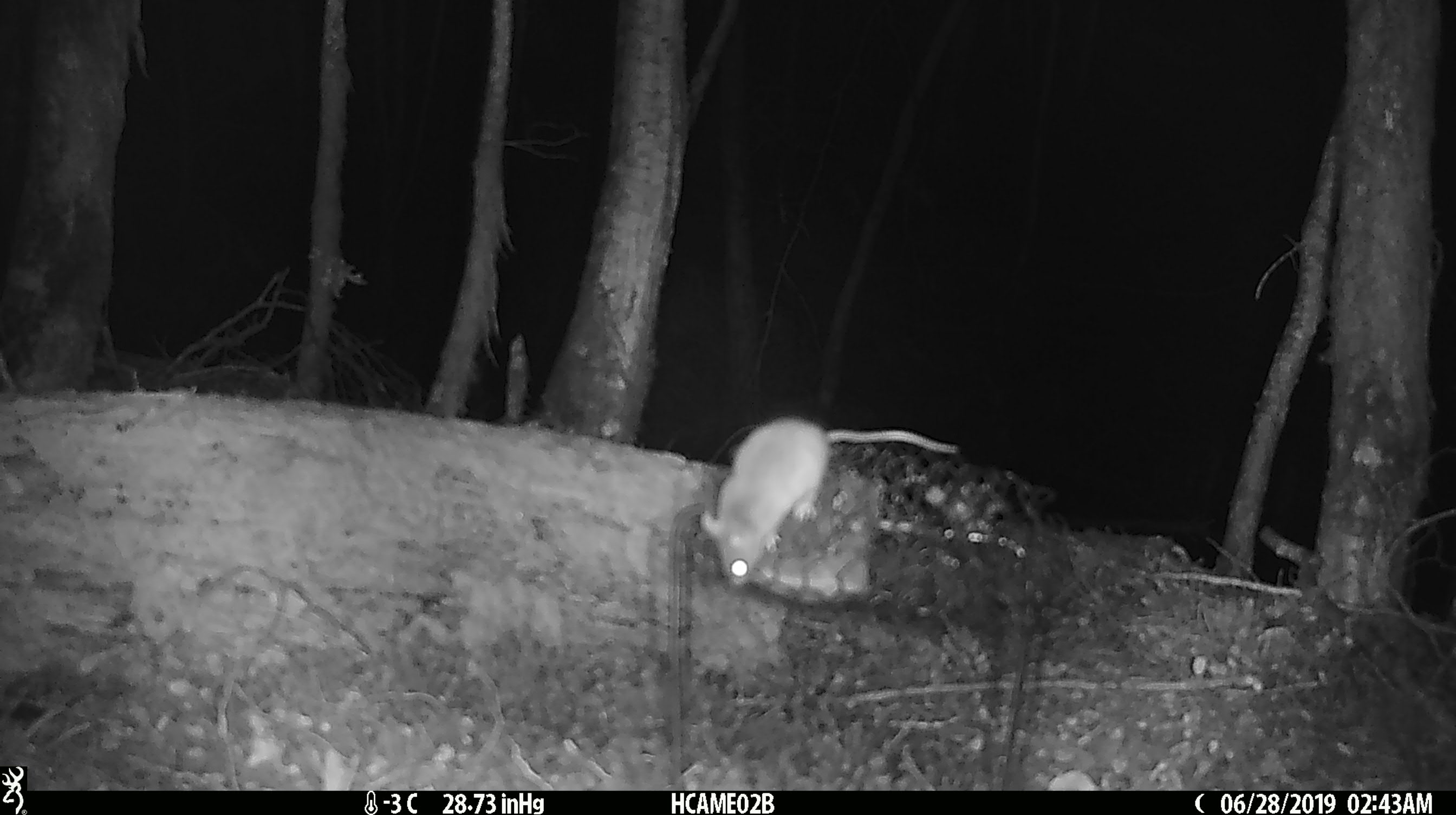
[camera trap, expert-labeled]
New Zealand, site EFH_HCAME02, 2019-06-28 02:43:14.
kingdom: Animalia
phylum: Chordata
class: Mammalia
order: Rodentia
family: Muridae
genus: Mus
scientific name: Mus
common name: mouse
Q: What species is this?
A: Mouse (Mus).